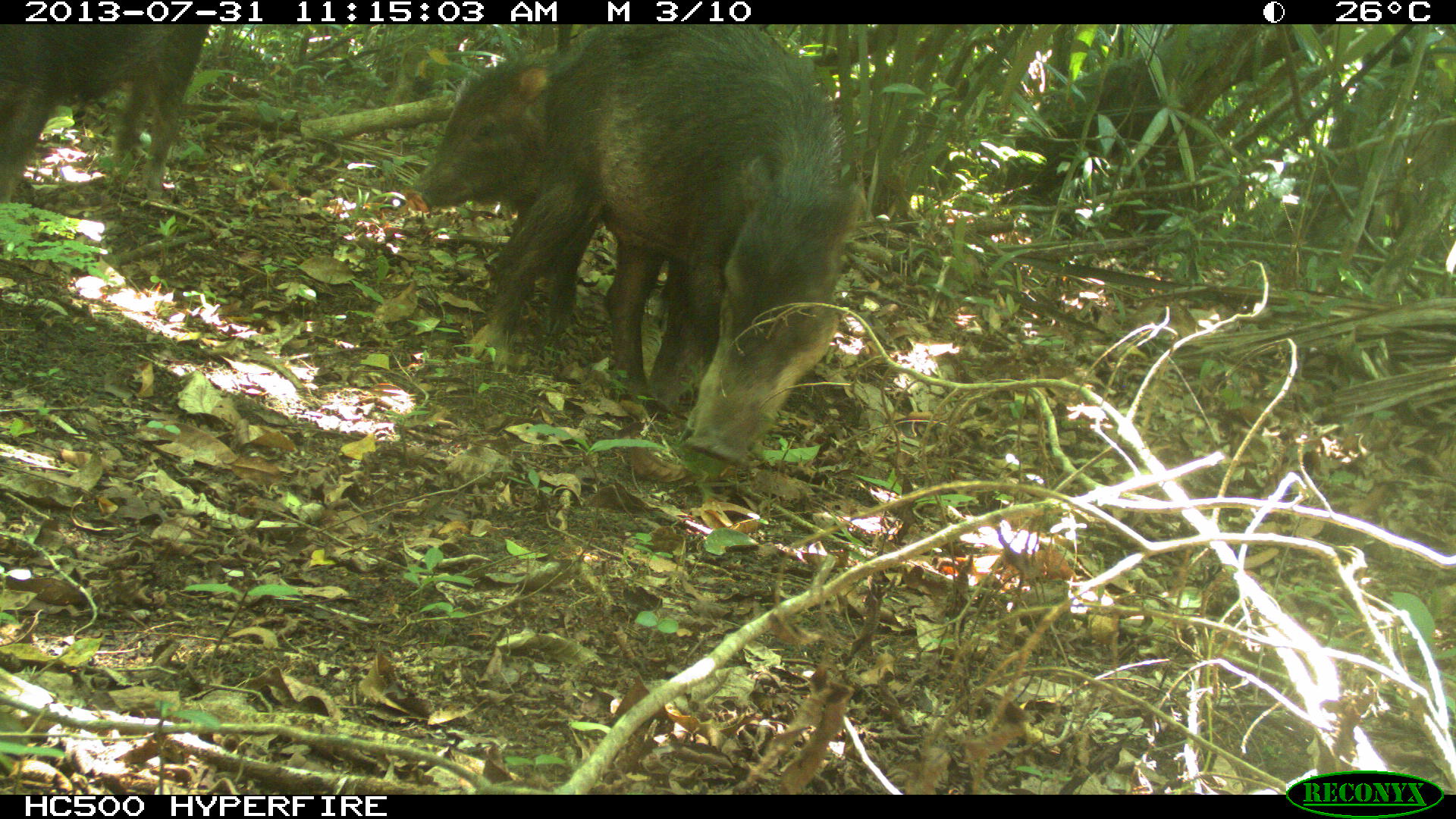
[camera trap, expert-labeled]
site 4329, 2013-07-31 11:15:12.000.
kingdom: Animalia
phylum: Chordata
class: Mammalia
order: Artiodactyla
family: Tayassuidae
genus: Tayassu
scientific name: Tayassu pecari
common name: white-lipped peccary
Tayassu pecari (white-lipped peccary), count 10.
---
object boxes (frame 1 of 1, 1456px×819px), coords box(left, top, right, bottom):
tayassu pecari: box(471, 22, 856, 463); box(415, 48, 724, 398); box(2, 22, 212, 192); box(1002, 40, 1199, 196)